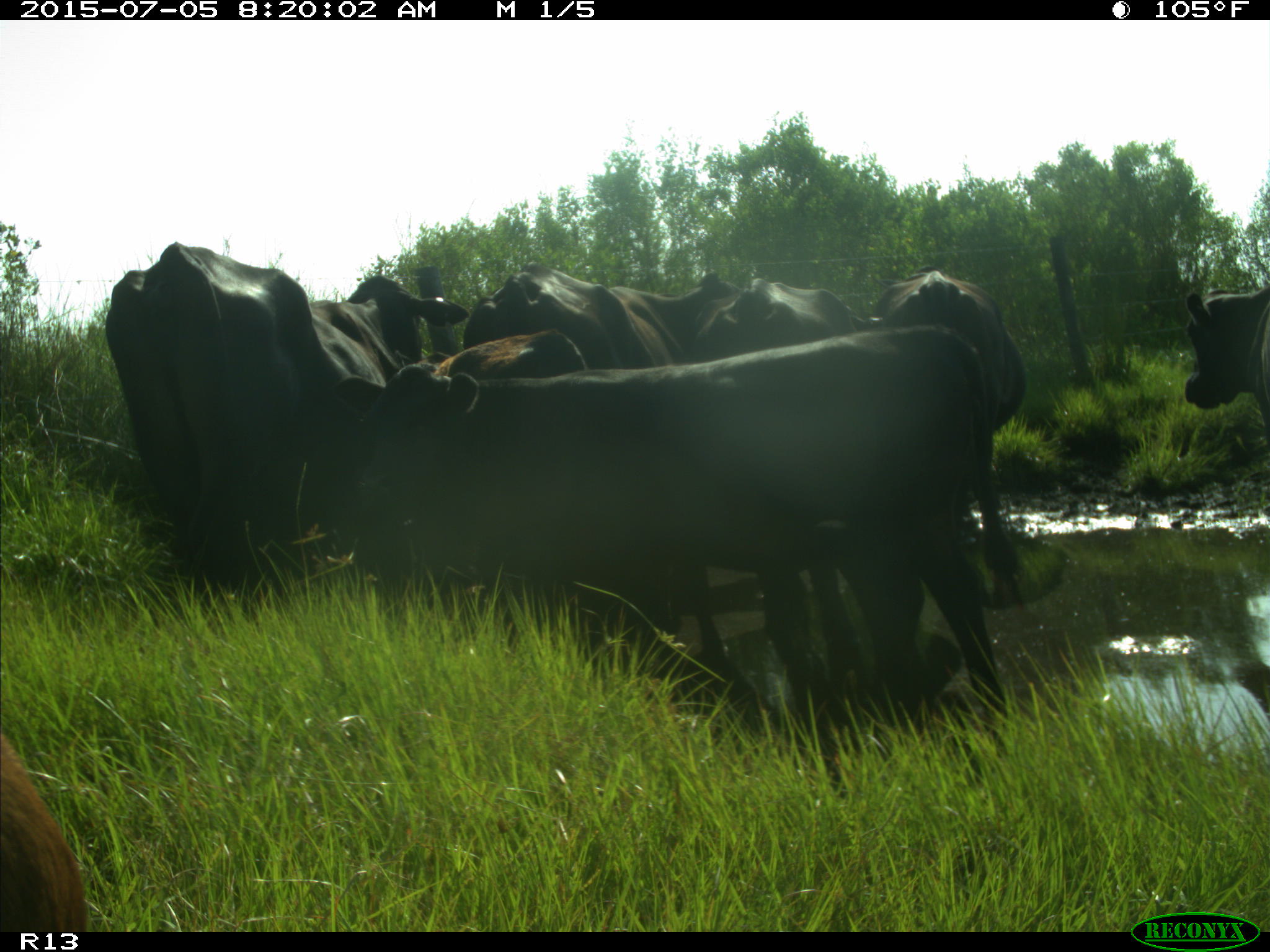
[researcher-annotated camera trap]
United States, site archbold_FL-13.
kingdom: Animalia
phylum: Chordata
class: Mammalia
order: Artiodactyla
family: Bovidae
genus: Bos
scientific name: Bos taurus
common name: domestic cow